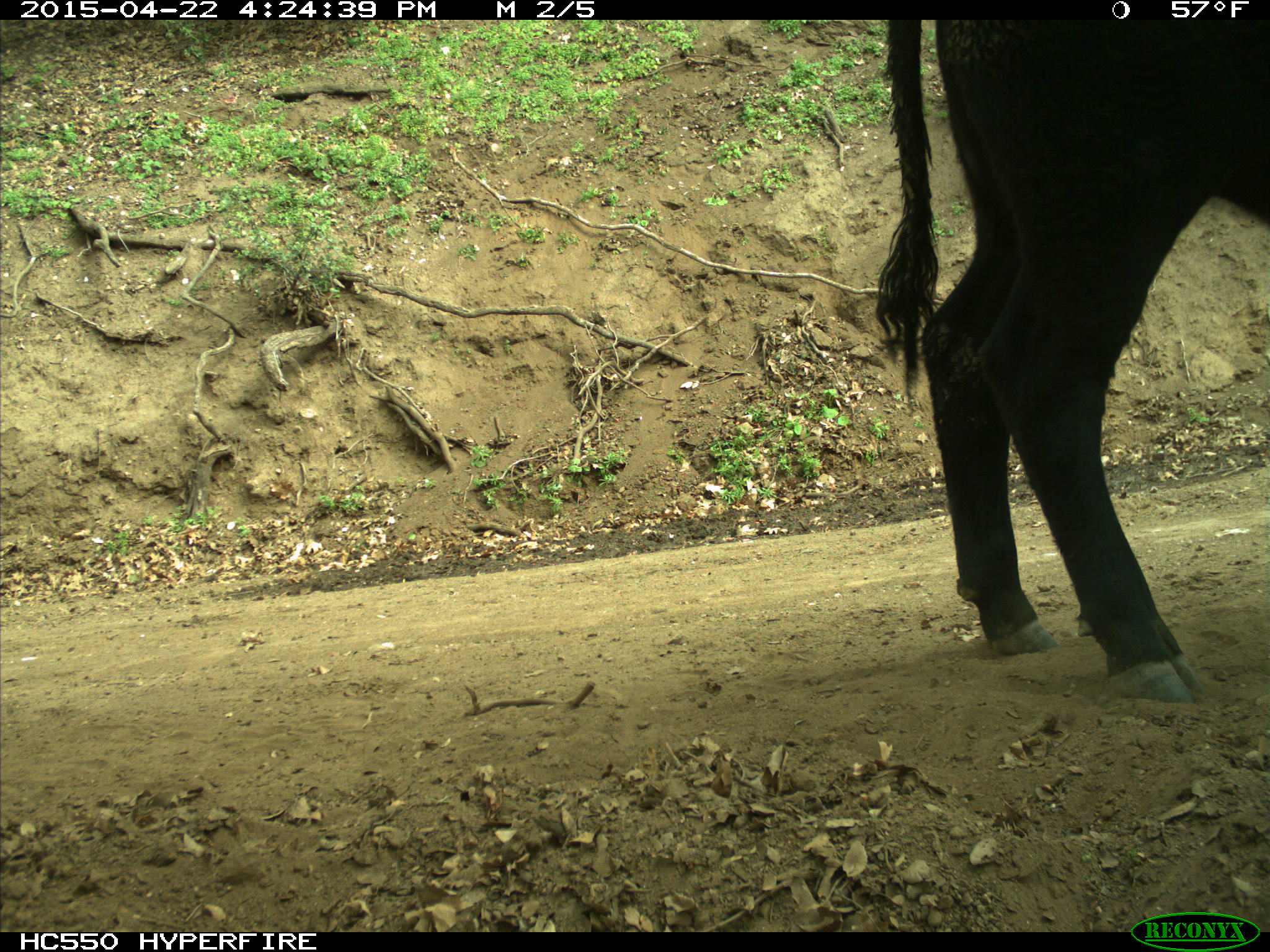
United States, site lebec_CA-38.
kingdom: Animalia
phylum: Chordata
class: Mammalia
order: Artiodactyla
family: Bovidae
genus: Bos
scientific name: Bos taurus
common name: domestic cow